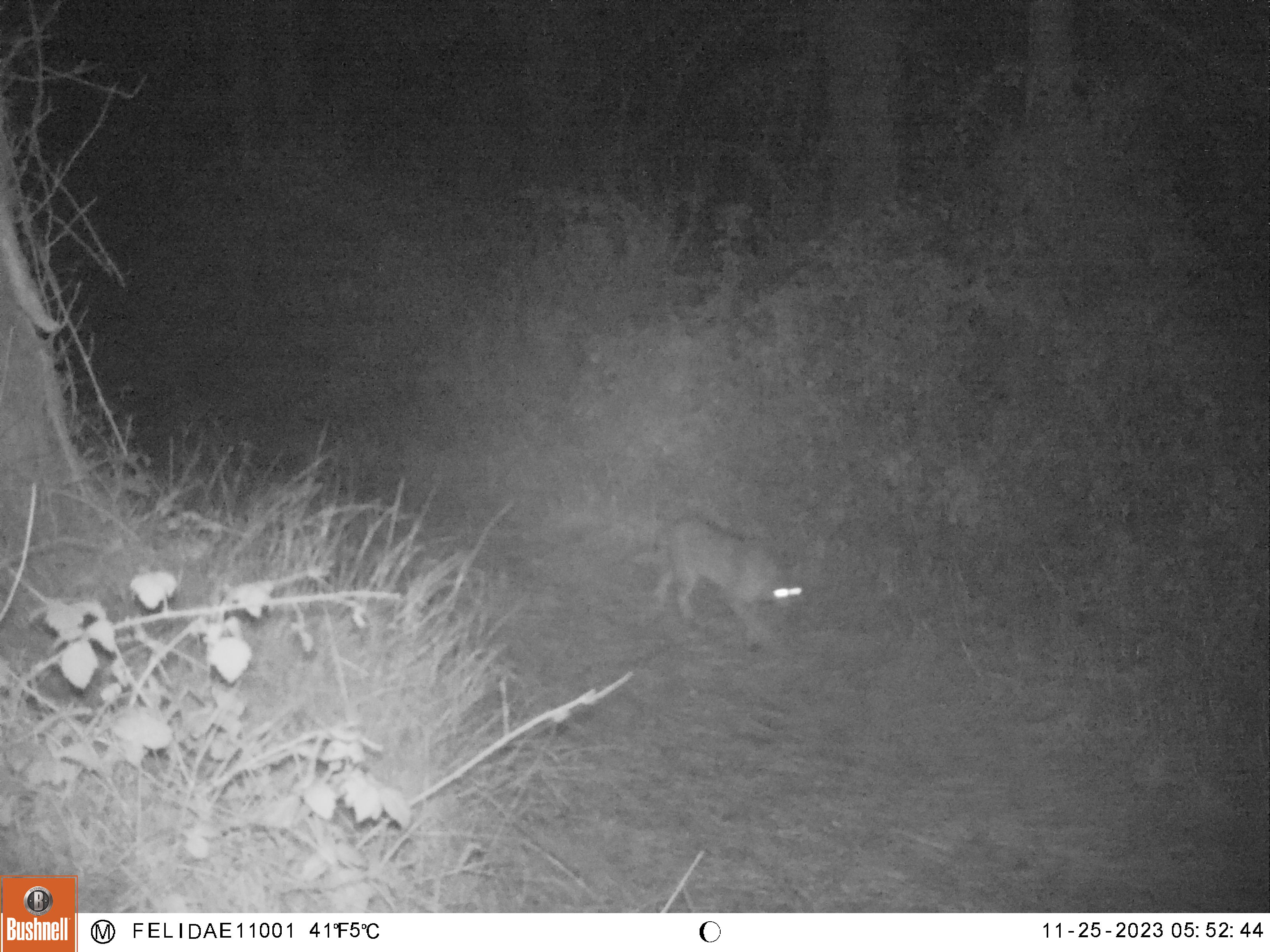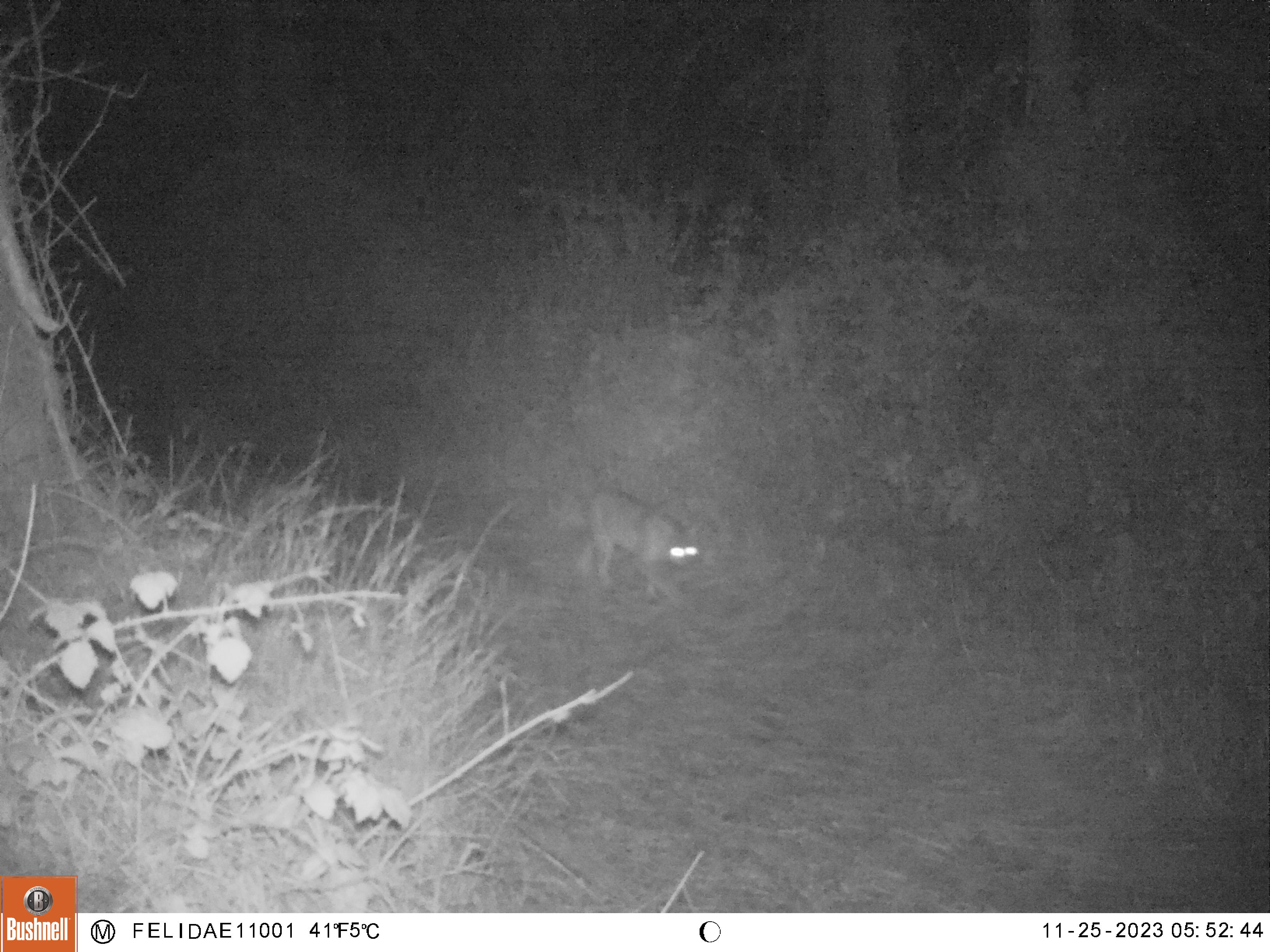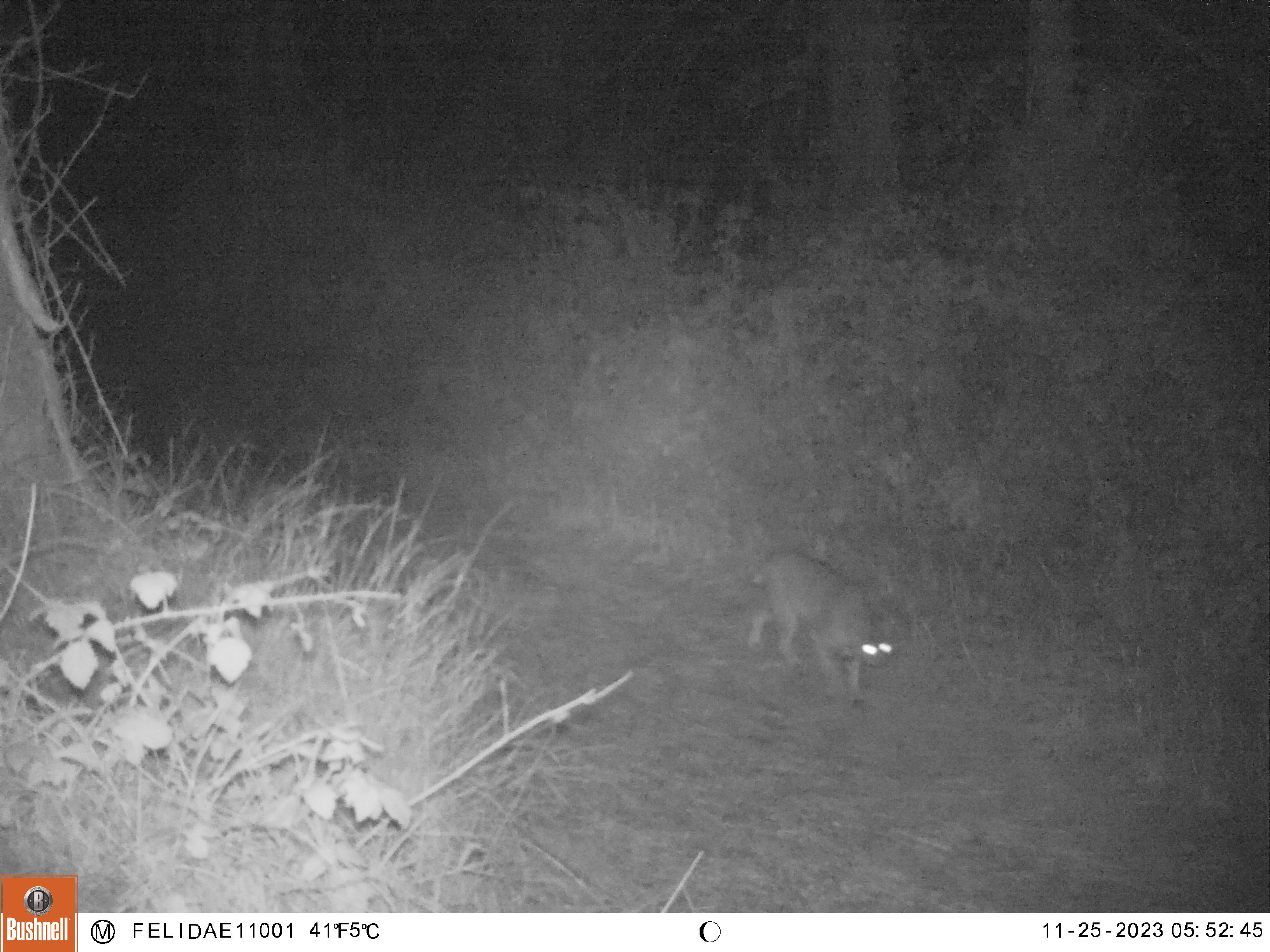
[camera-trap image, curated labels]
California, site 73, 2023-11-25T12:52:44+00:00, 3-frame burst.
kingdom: Animalia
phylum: Chordata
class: Mammalia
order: Carnivora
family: Felidae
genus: Lynx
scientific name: Lynx rufus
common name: bobcat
Bobcat (Lynx rufus).